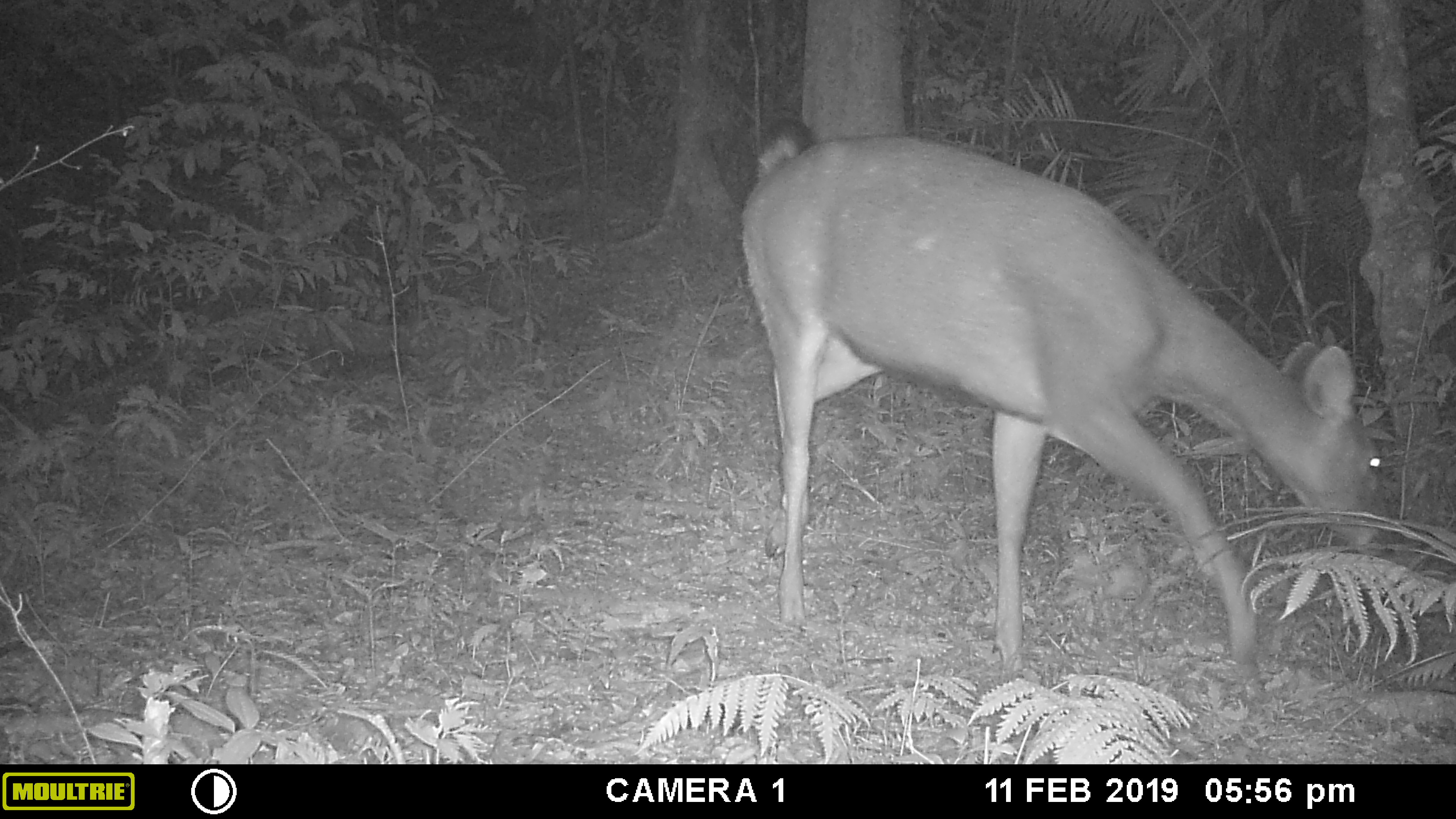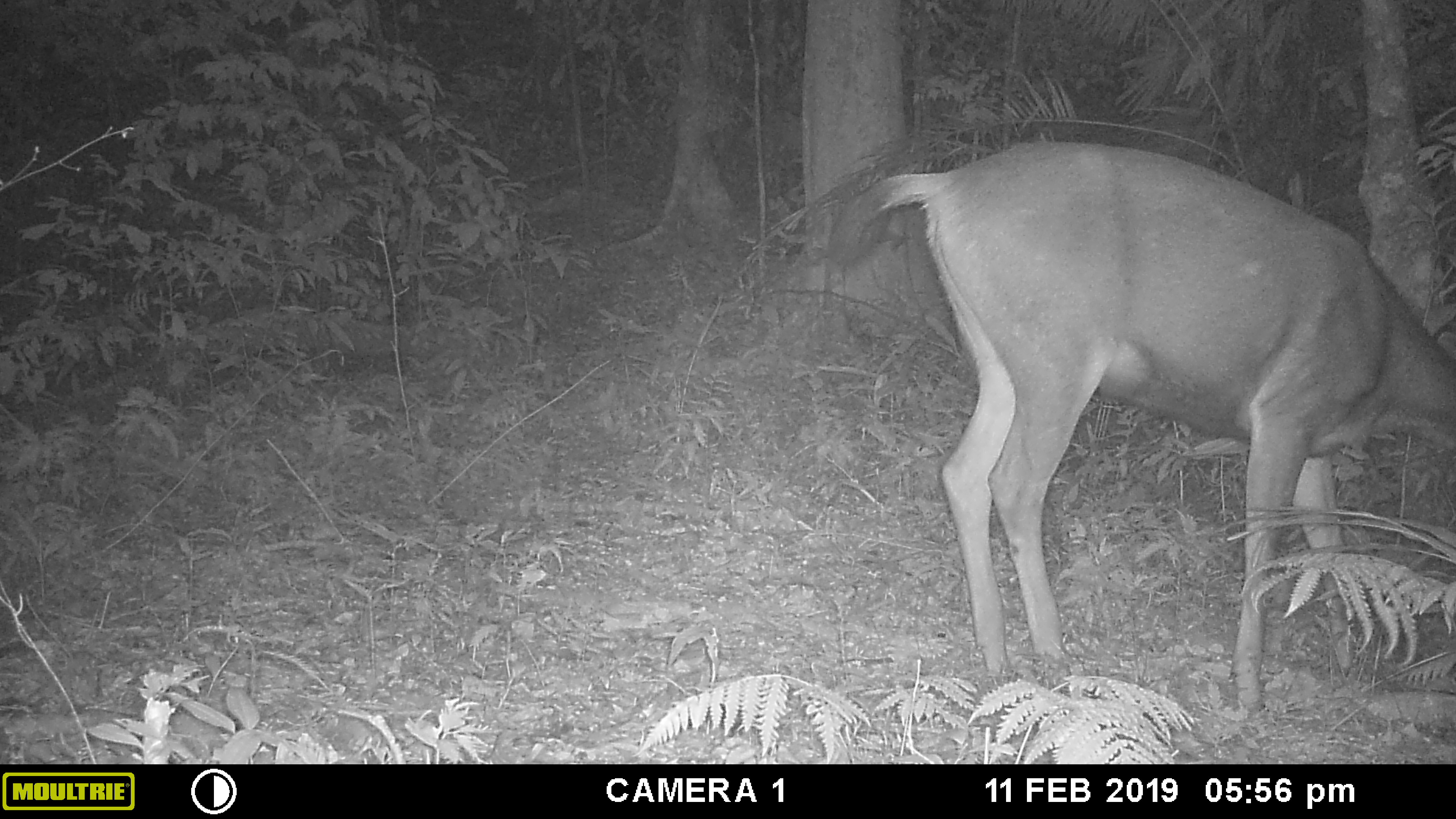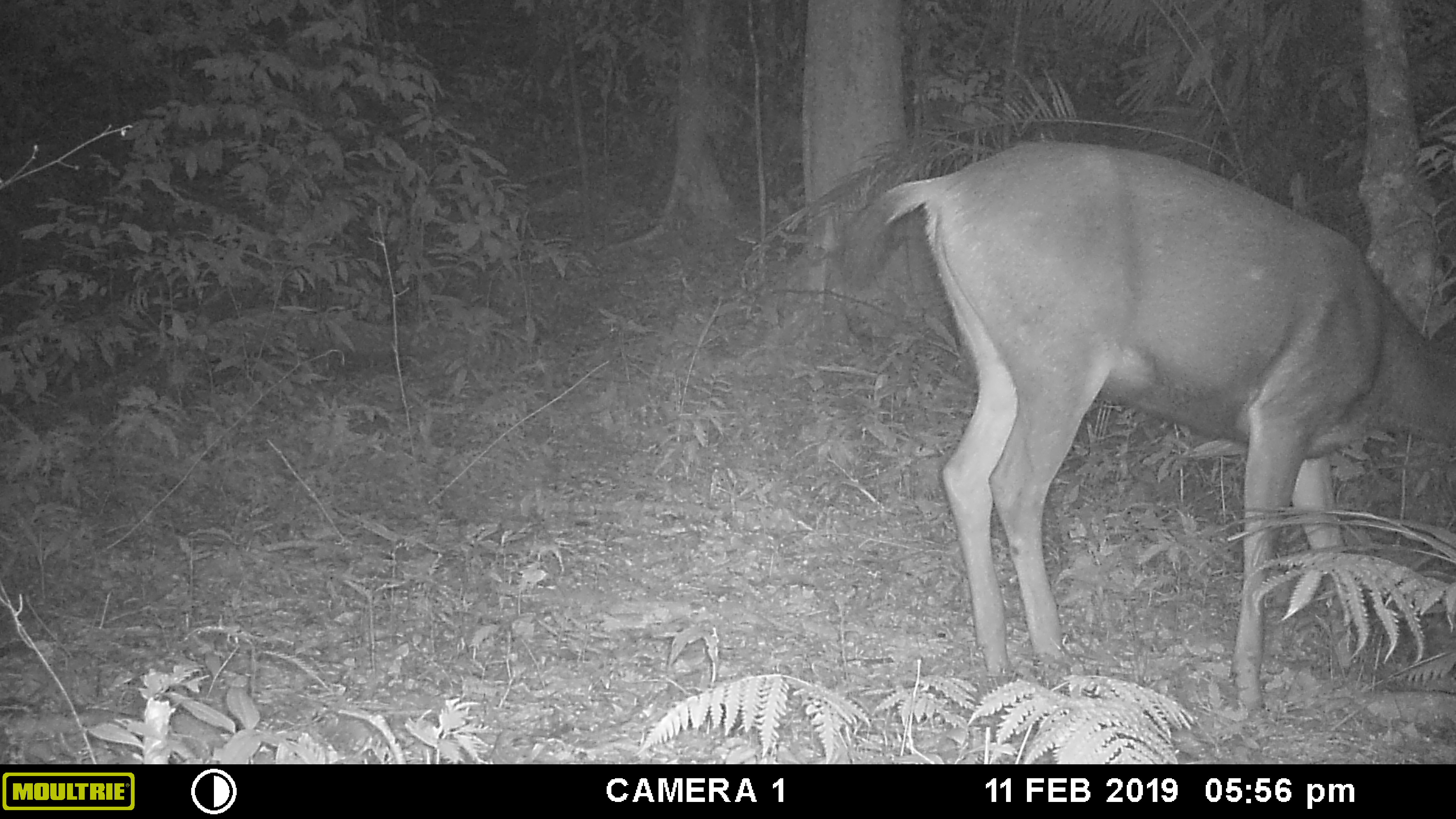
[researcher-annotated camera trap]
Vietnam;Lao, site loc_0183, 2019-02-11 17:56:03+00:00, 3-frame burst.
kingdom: Animalia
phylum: Chordata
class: Mammalia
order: Artiodactyla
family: Cervidae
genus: Rusa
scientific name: Rusa unicolor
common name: sambar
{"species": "sambar (Rusa unicolor)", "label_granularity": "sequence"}